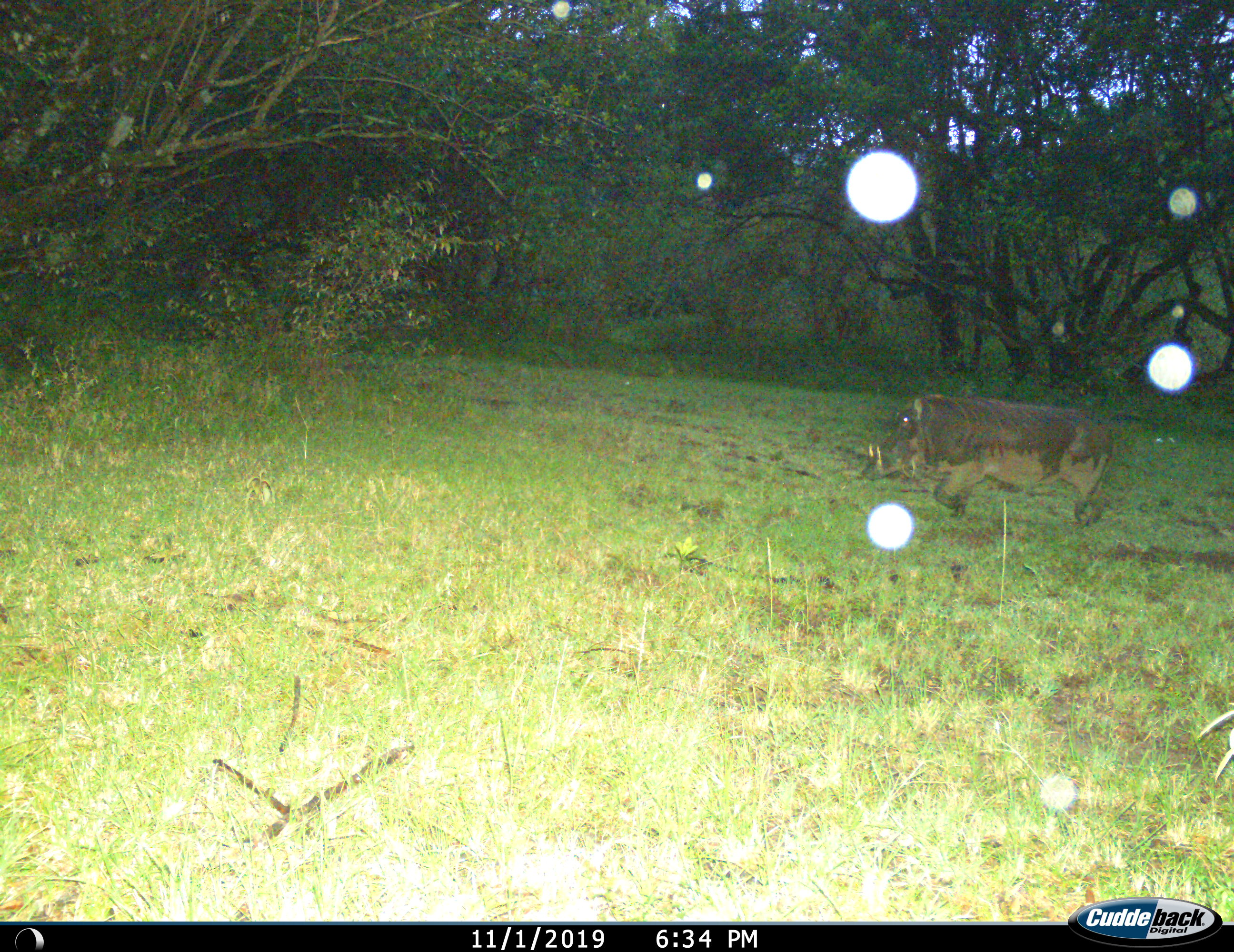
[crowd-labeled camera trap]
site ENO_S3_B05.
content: unidentified animal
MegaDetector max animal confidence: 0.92